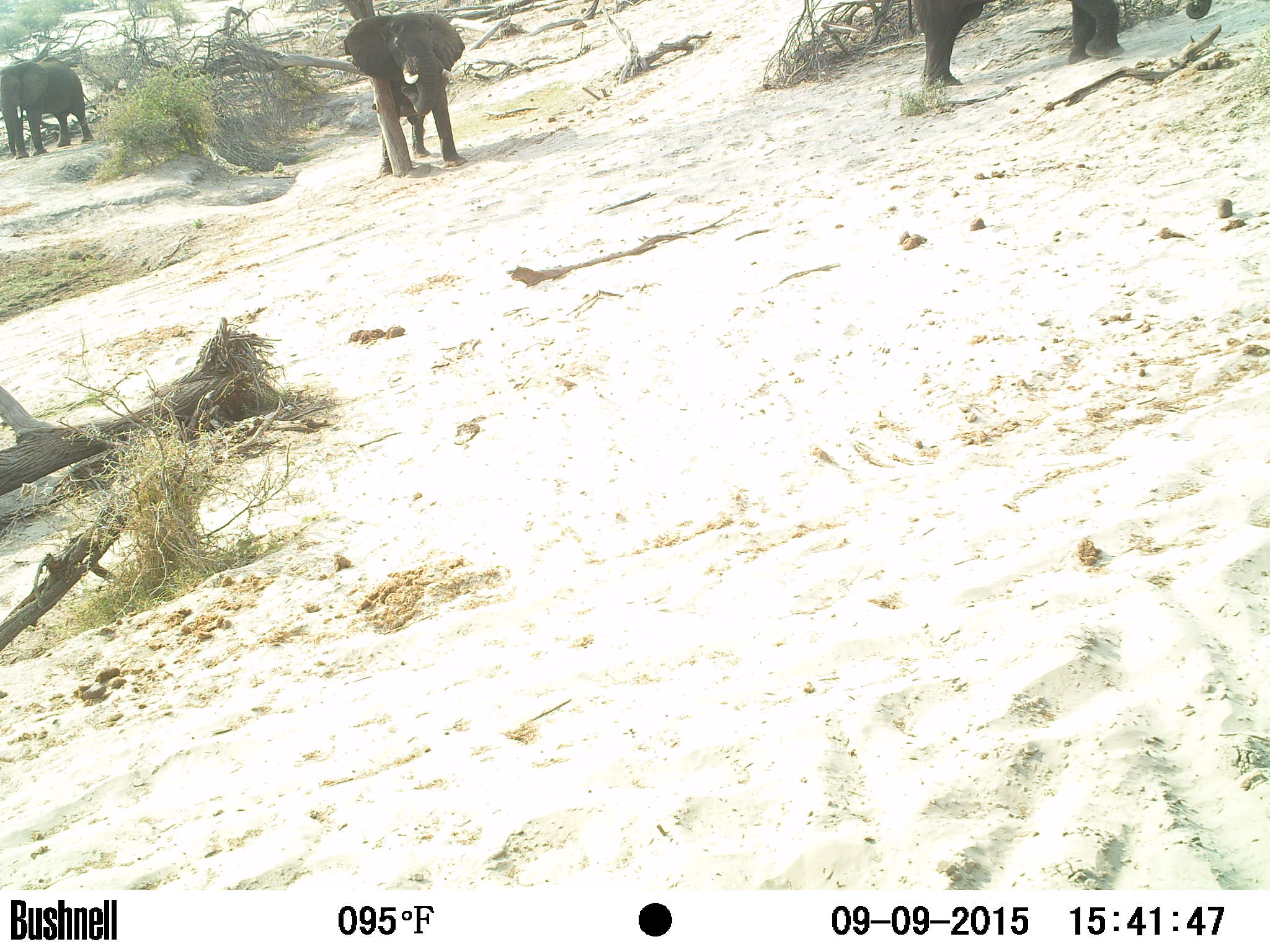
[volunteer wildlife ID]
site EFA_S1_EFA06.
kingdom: Animalia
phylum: Chordata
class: Mammalia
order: Proboscidea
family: Elephantidae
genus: Loxodonta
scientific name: Loxodonta africana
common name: african bush elephant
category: elephant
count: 3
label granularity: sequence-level